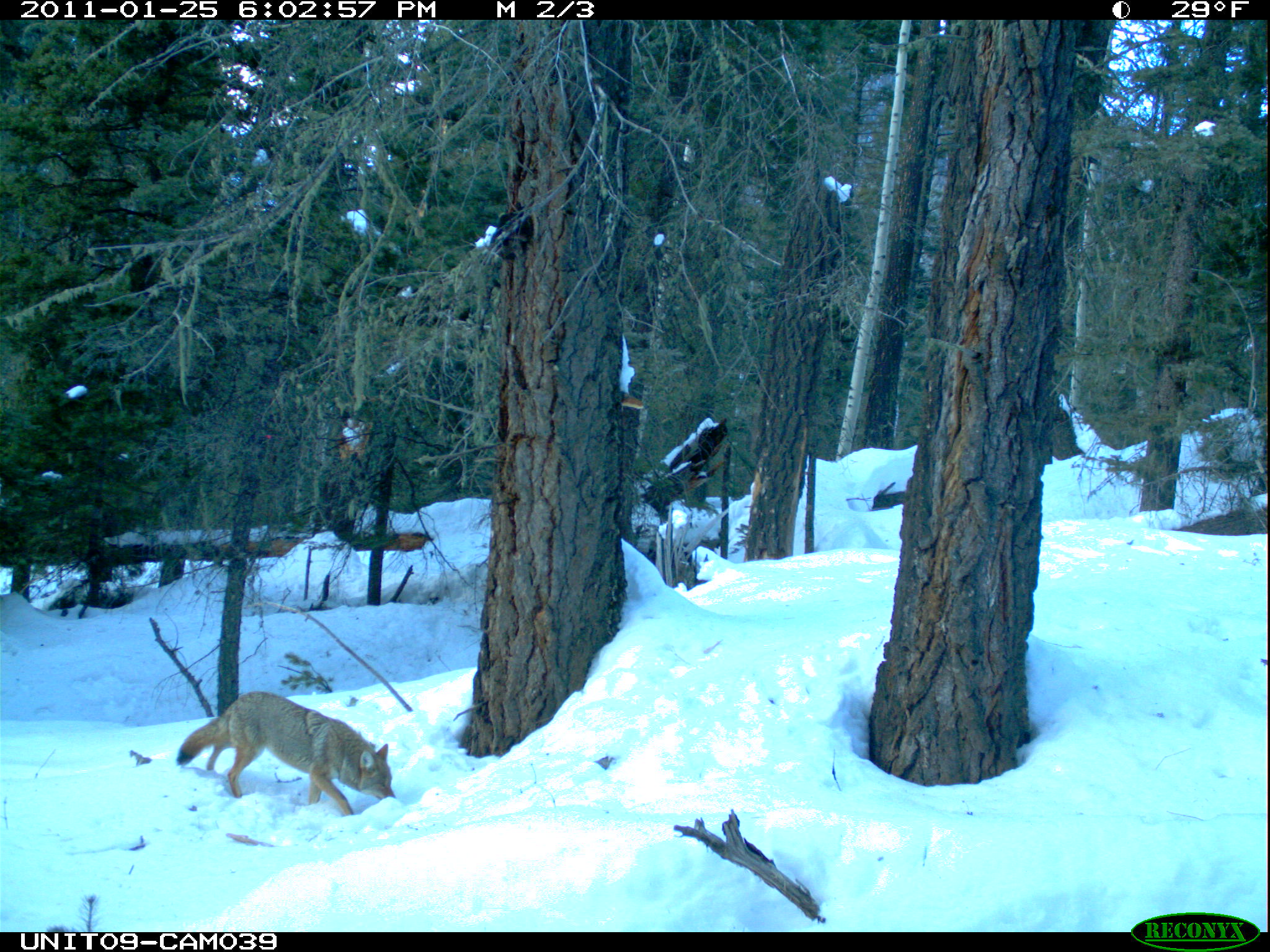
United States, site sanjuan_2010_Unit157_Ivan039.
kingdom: Animalia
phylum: Chordata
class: Mammalia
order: Carnivora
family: Canidae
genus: Canis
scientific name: Canis latrans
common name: coyote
Canis latrans (coyote).